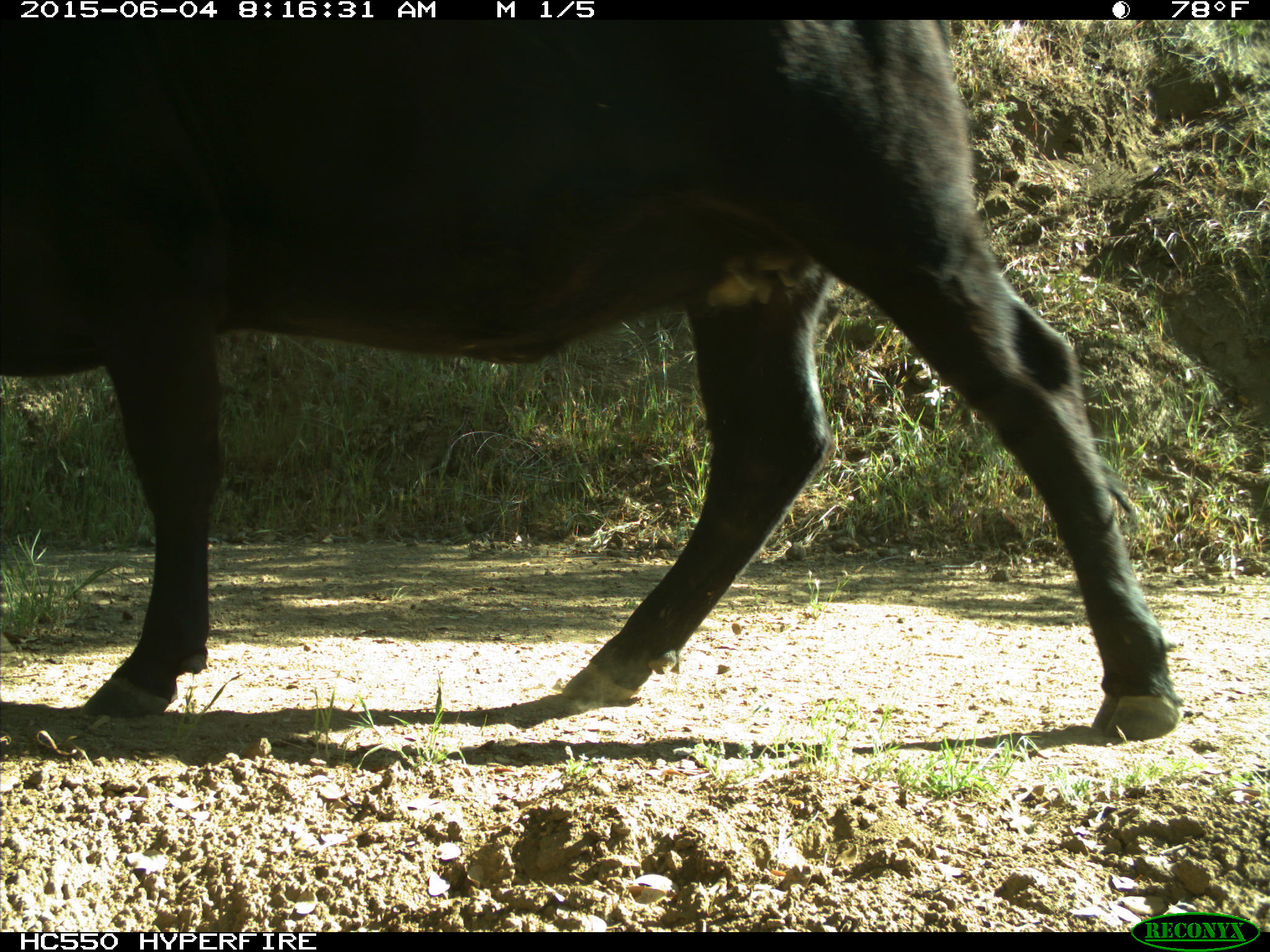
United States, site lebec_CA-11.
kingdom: Animalia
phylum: Chordata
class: Mammalia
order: Artiodactyla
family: Bovidae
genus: Bos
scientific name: Bos taurus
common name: domestic cow